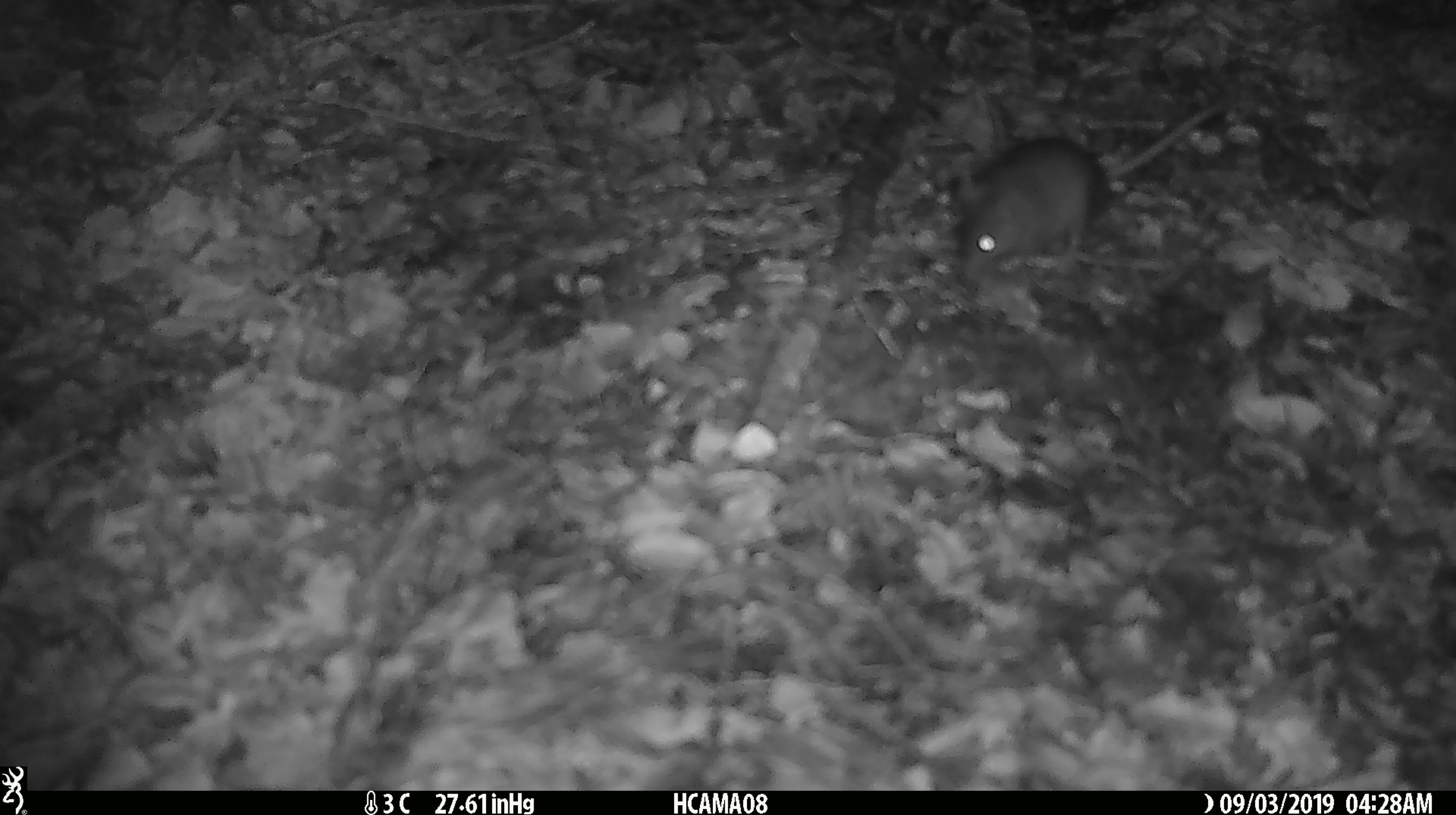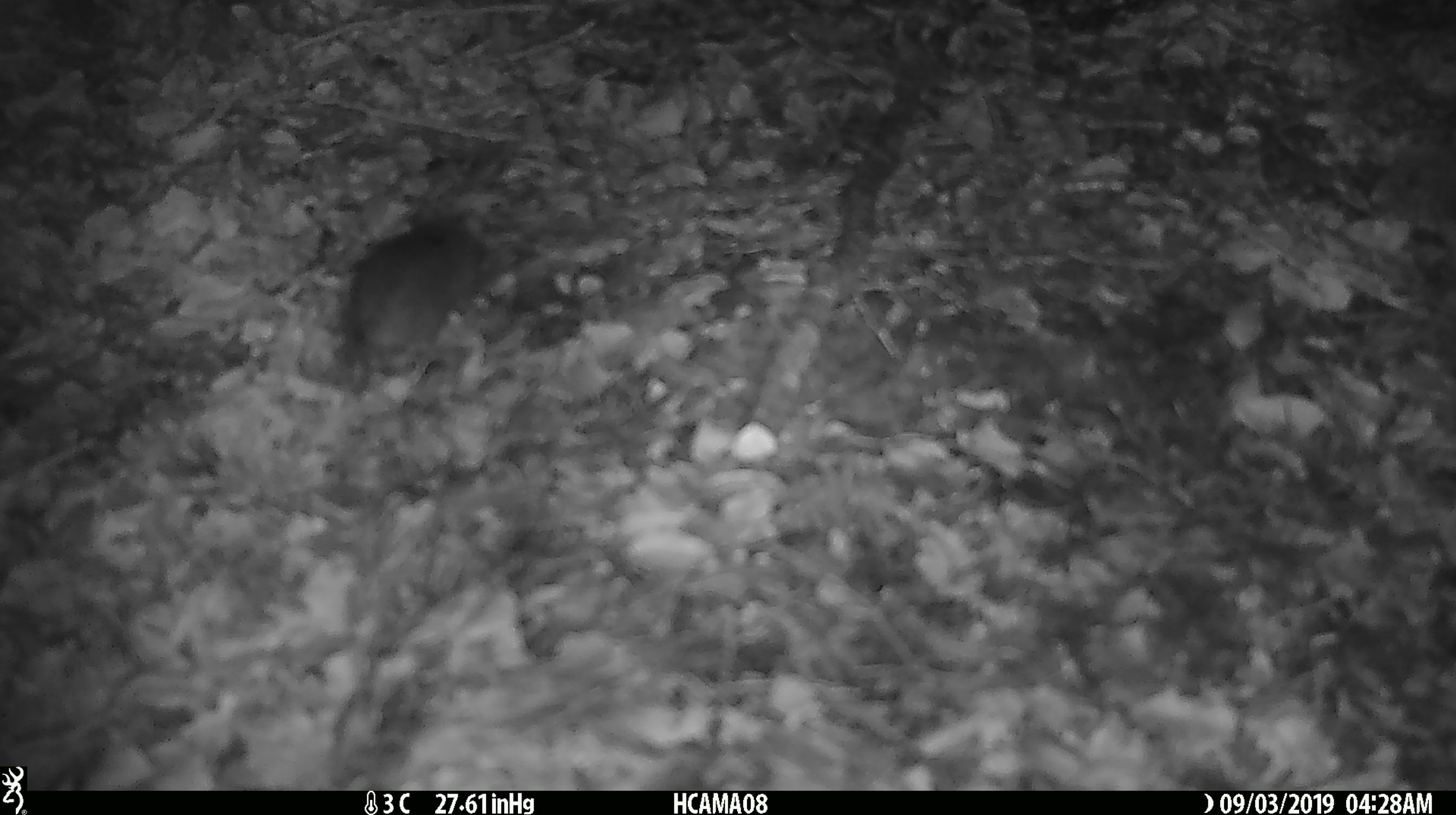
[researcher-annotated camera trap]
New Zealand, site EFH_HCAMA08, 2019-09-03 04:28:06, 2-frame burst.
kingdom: Animalia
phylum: Chordata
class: Mammalia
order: Rodentia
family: Muridae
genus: Mus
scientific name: Mus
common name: mouse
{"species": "mouse (Mus)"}